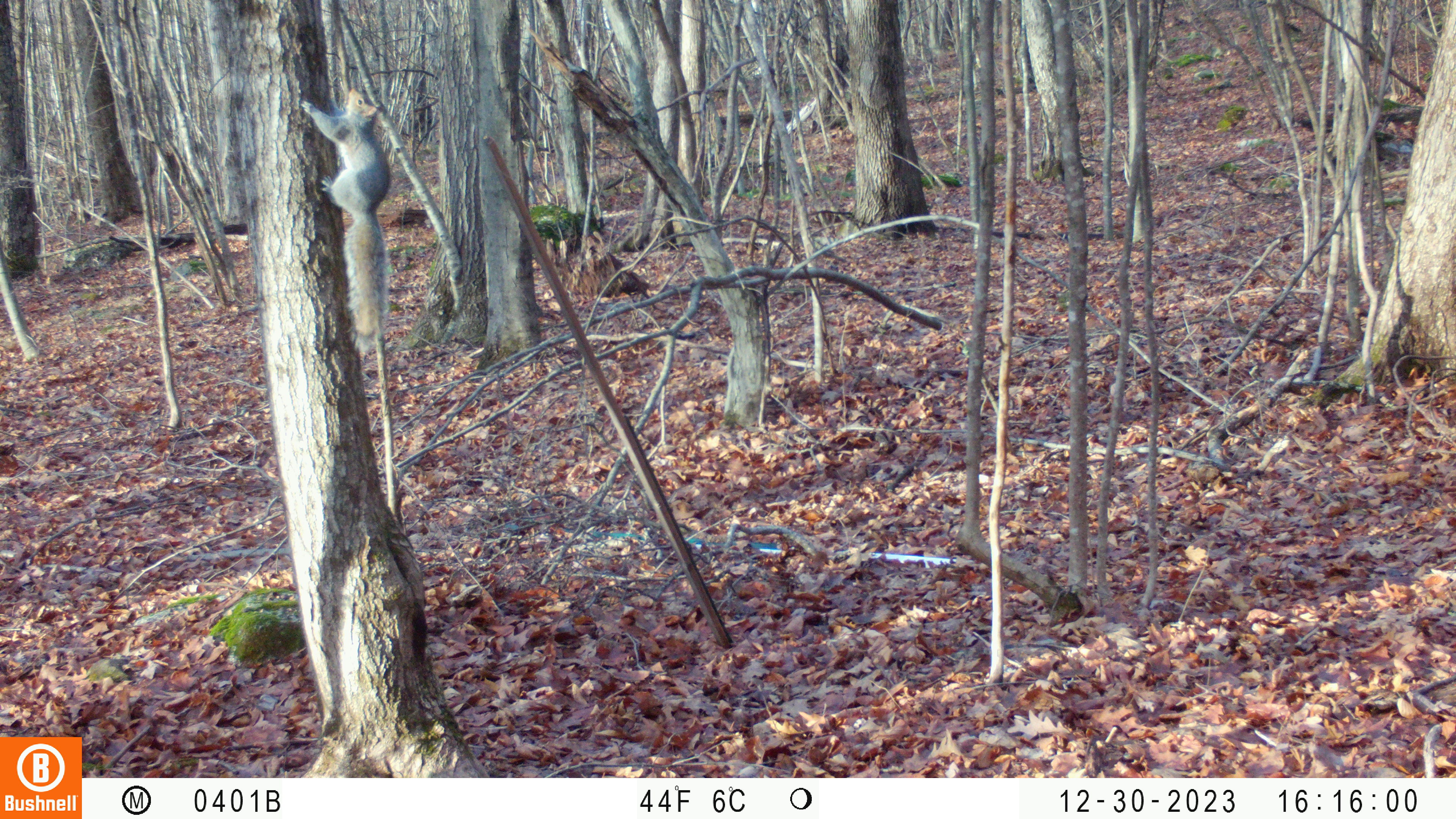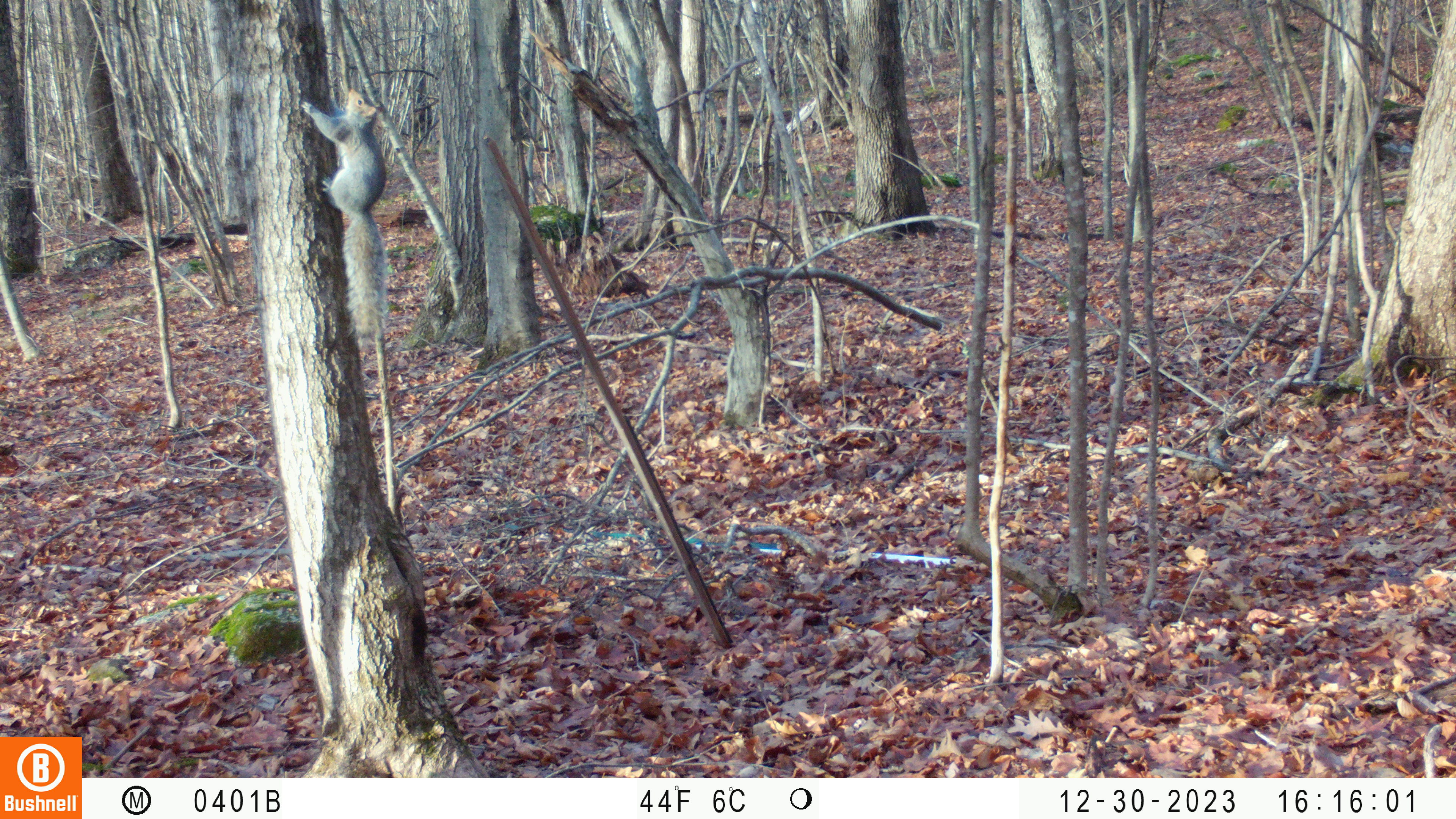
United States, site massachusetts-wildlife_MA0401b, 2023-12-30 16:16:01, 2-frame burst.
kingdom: Animalia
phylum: Chordata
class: Mammalia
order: Rodentia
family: Sciuridae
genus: Sciurus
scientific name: Sciurus carolinensis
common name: gray squirrel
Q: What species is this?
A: Gray squirrel (Sciurus carolinensis).